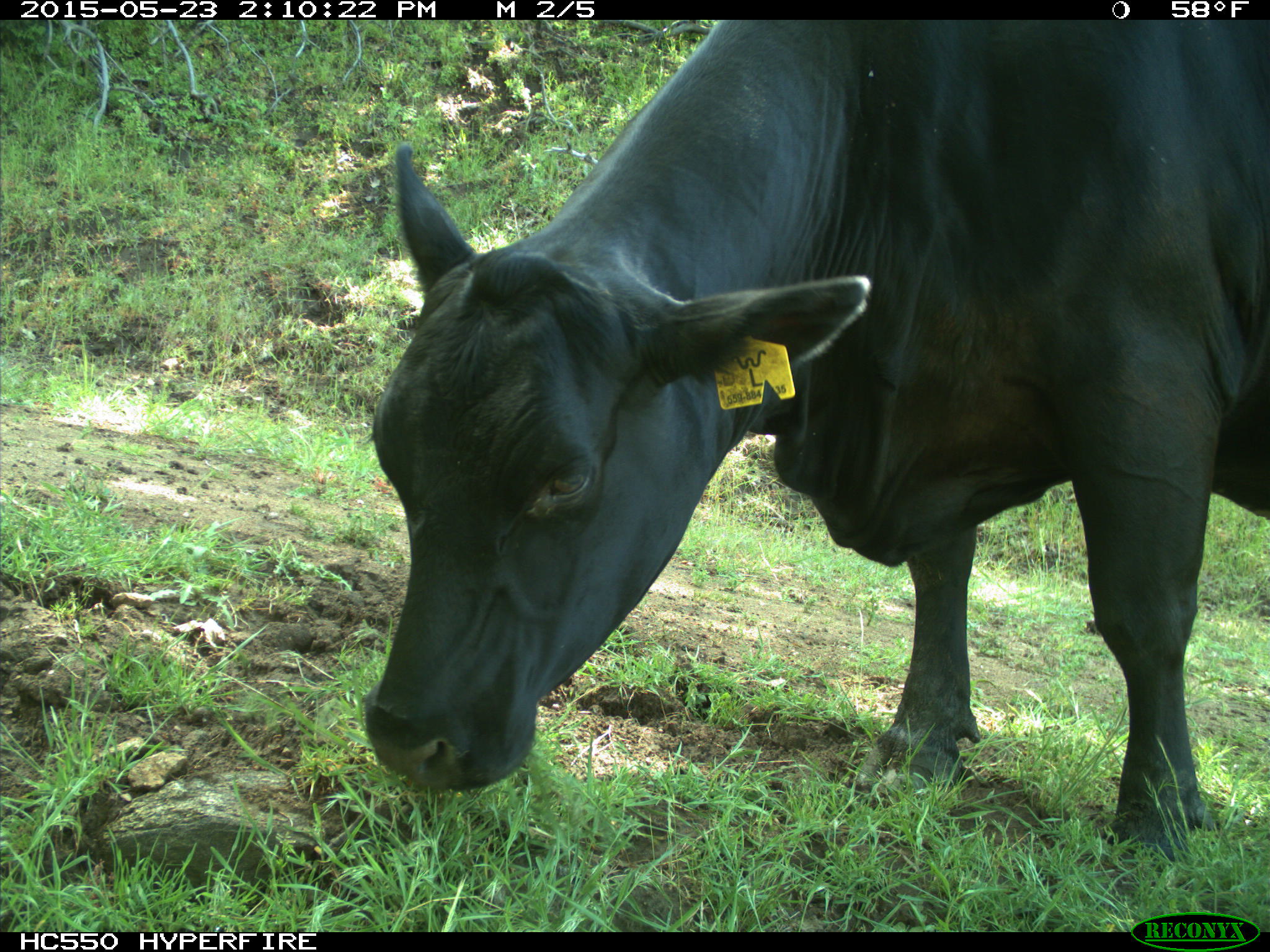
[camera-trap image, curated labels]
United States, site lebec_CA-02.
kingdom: Animalia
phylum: Chordata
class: Mammalia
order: Artiodactyla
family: Bovidae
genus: Bos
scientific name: Bos taurus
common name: domestic cow